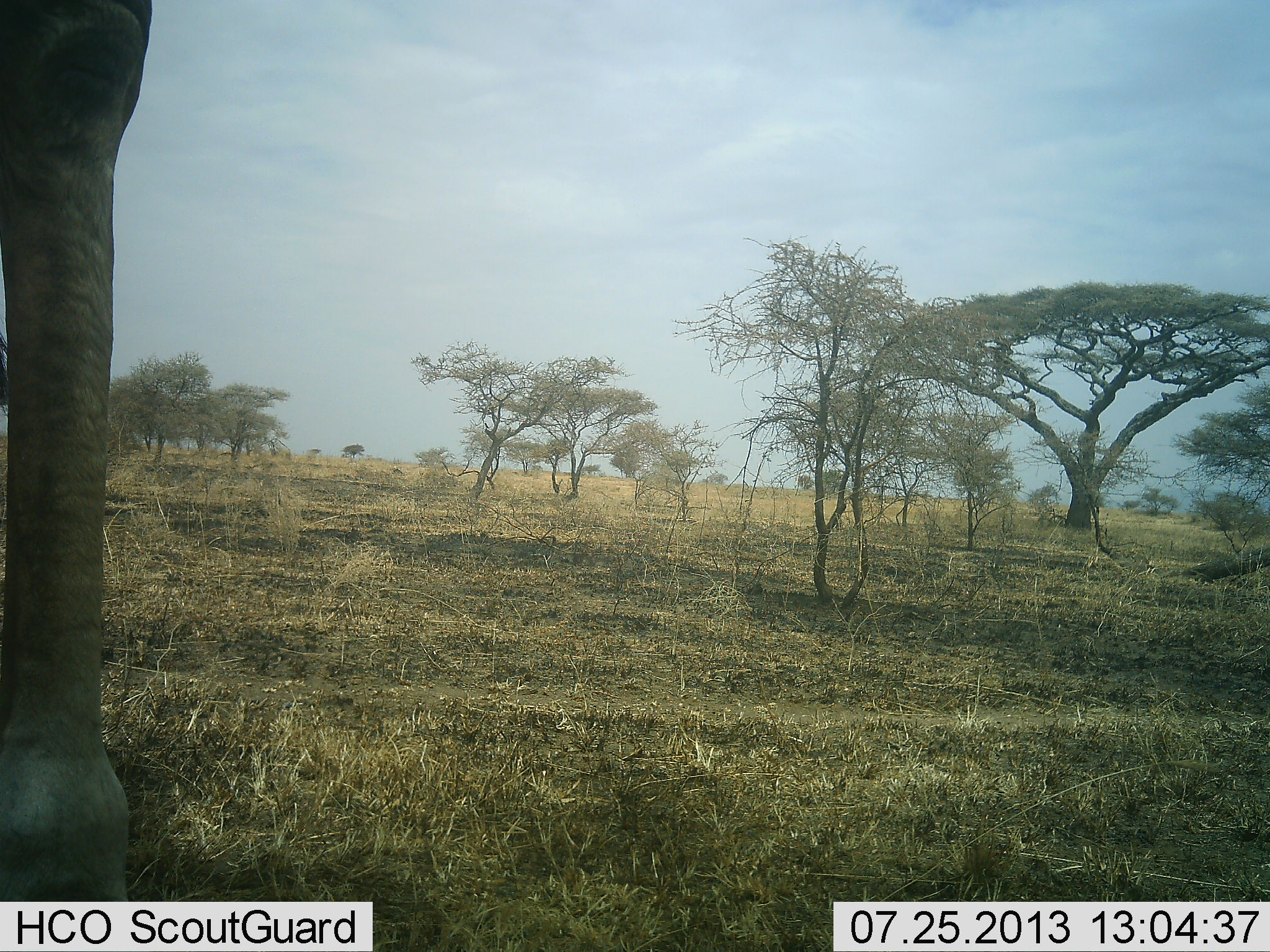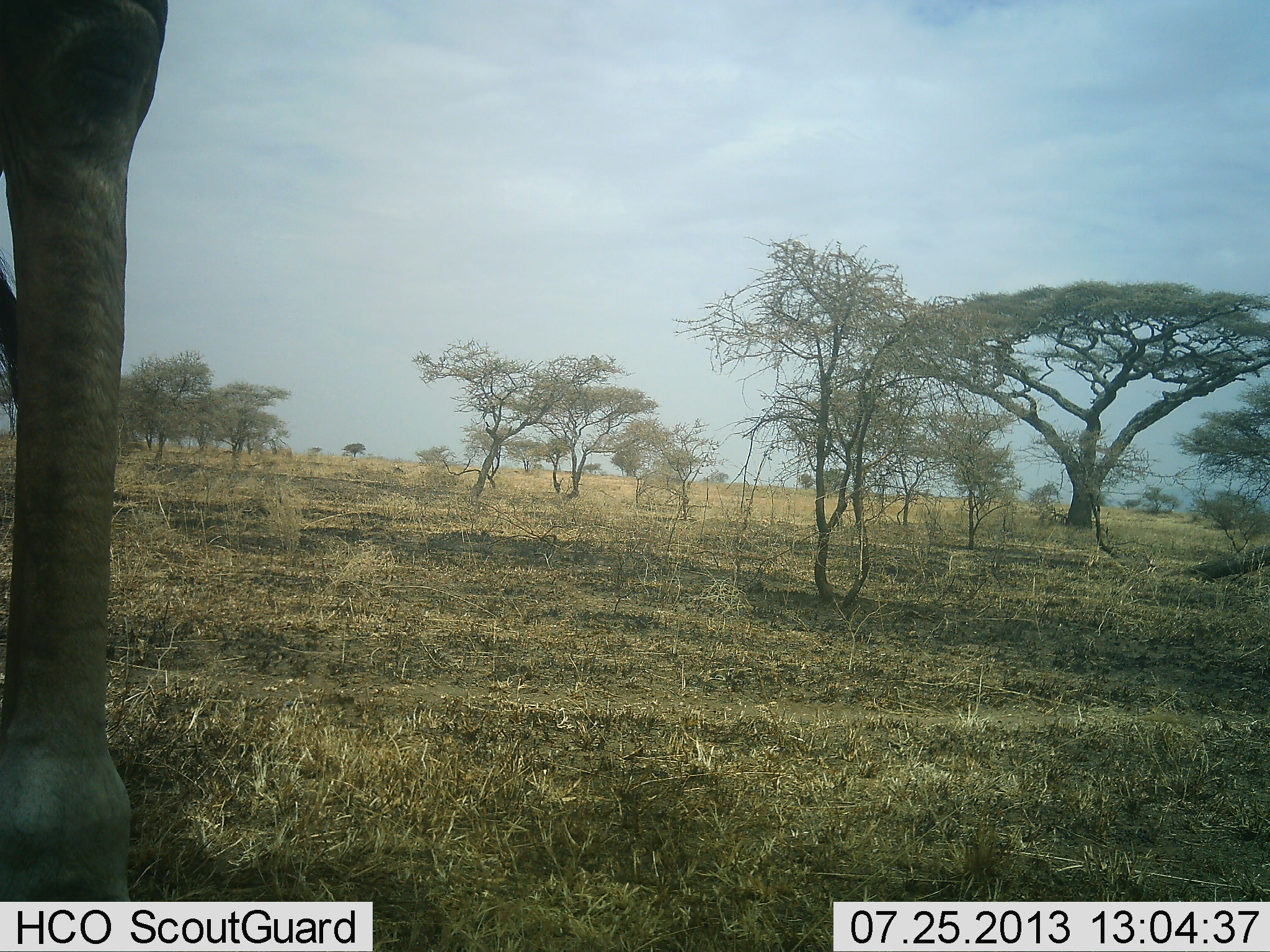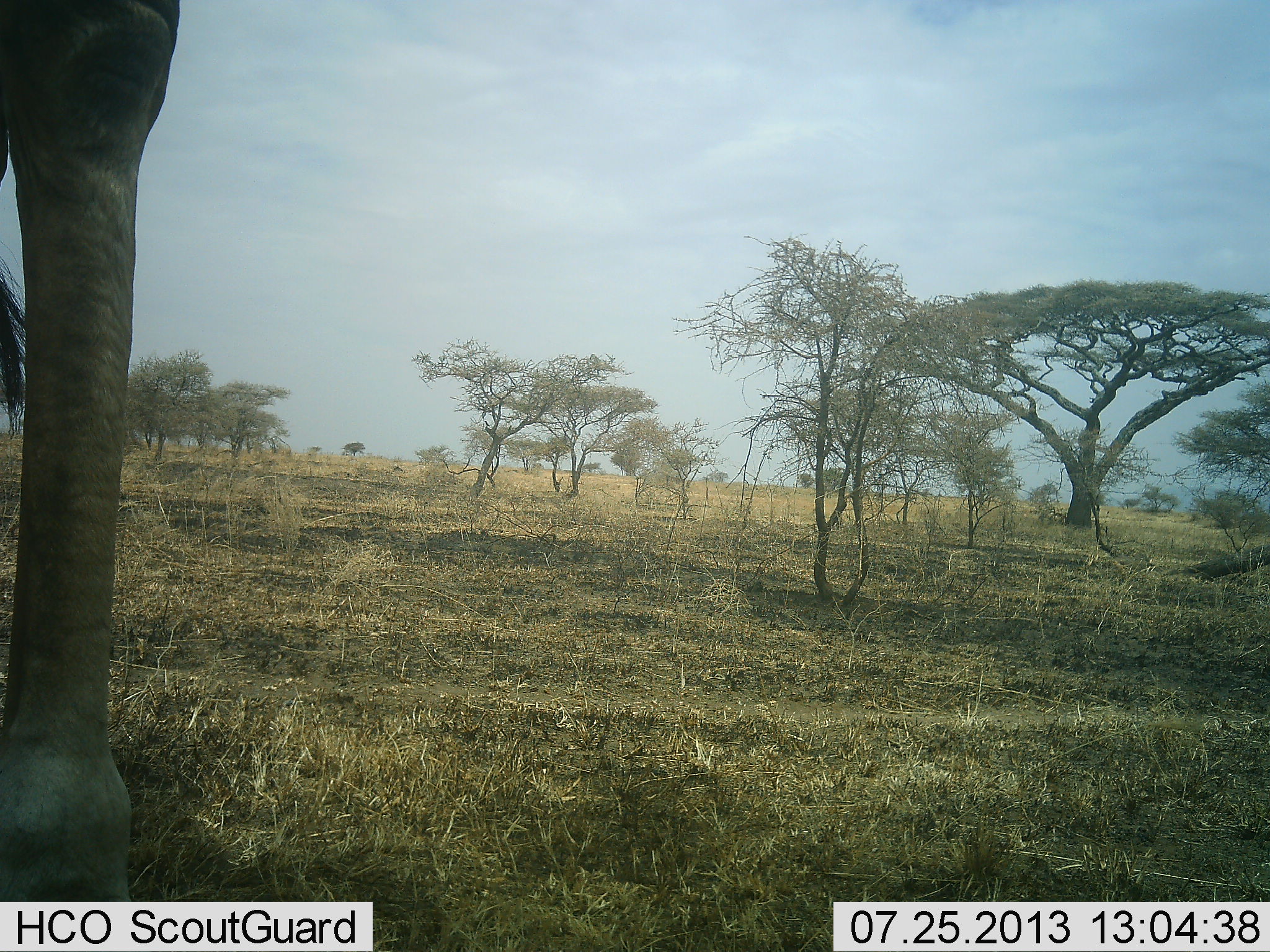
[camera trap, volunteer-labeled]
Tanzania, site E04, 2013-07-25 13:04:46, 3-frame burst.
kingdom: Animalia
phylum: Chordata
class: Mammalia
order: Artiodactyla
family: Giraffidae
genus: Giraffa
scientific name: Giraffa camelopardalis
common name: giraffe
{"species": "giraffe (Giraffa camelopardalis)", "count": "1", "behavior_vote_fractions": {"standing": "89%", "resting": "0%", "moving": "11%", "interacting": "0%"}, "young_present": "0%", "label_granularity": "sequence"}